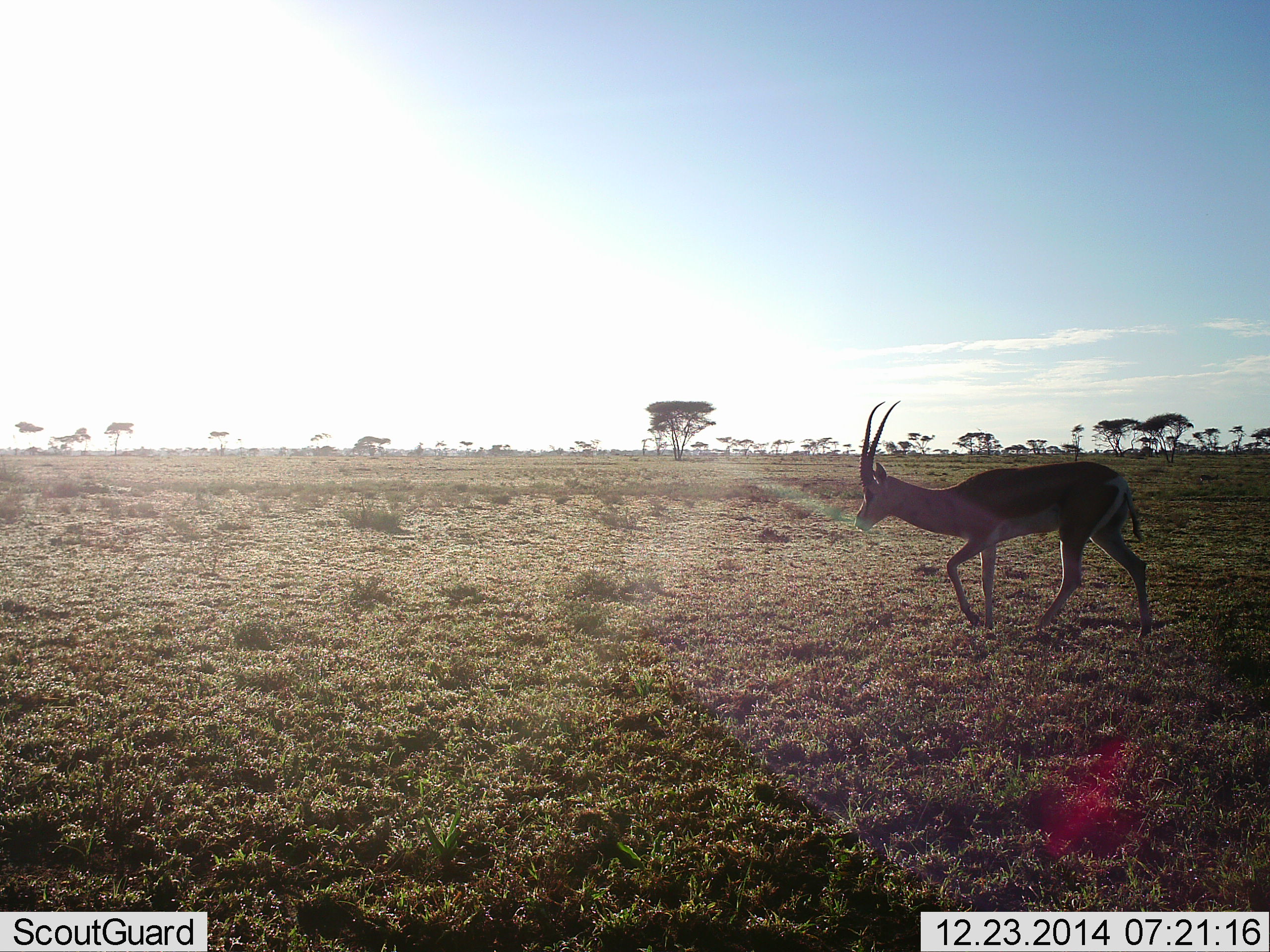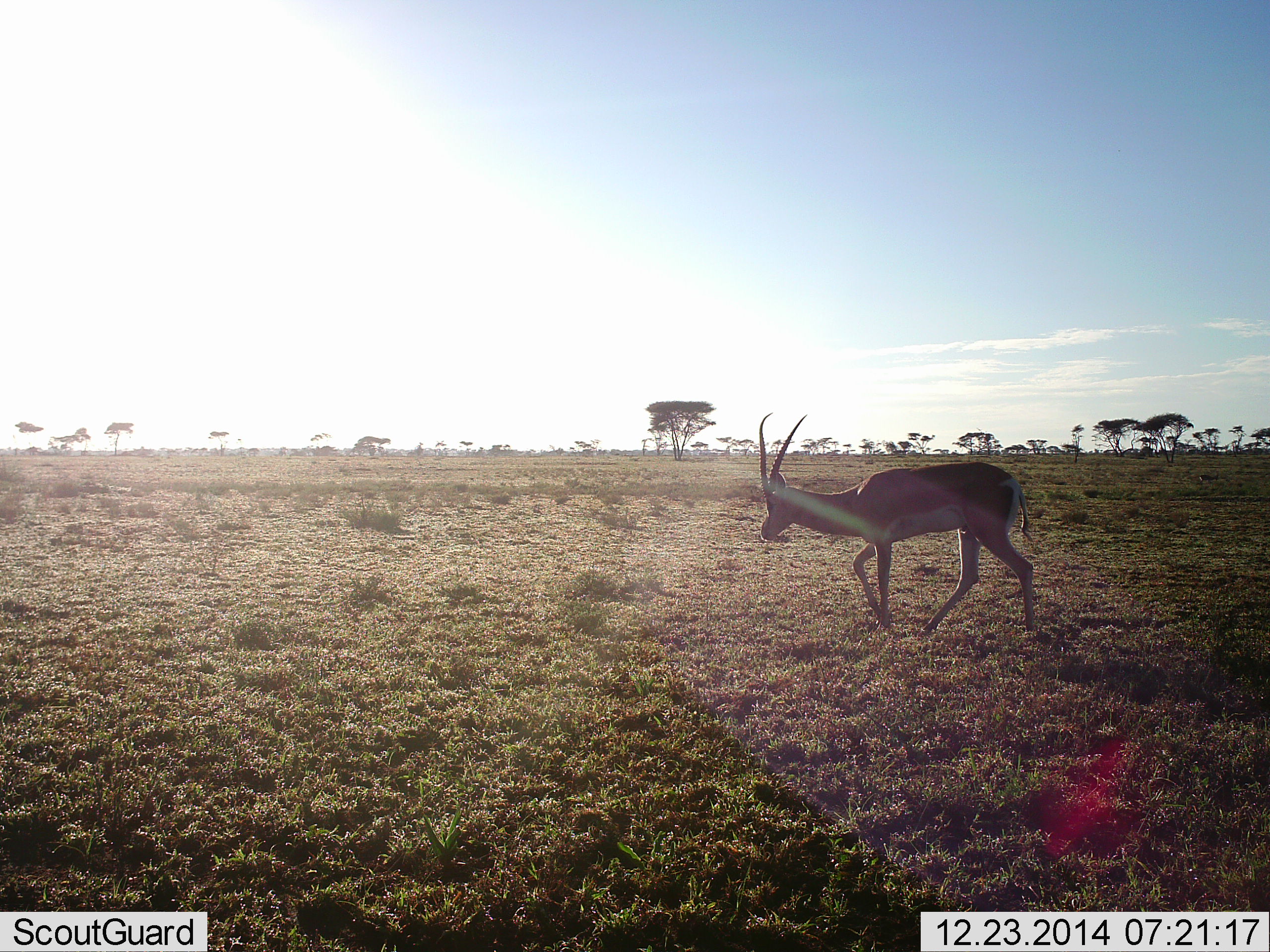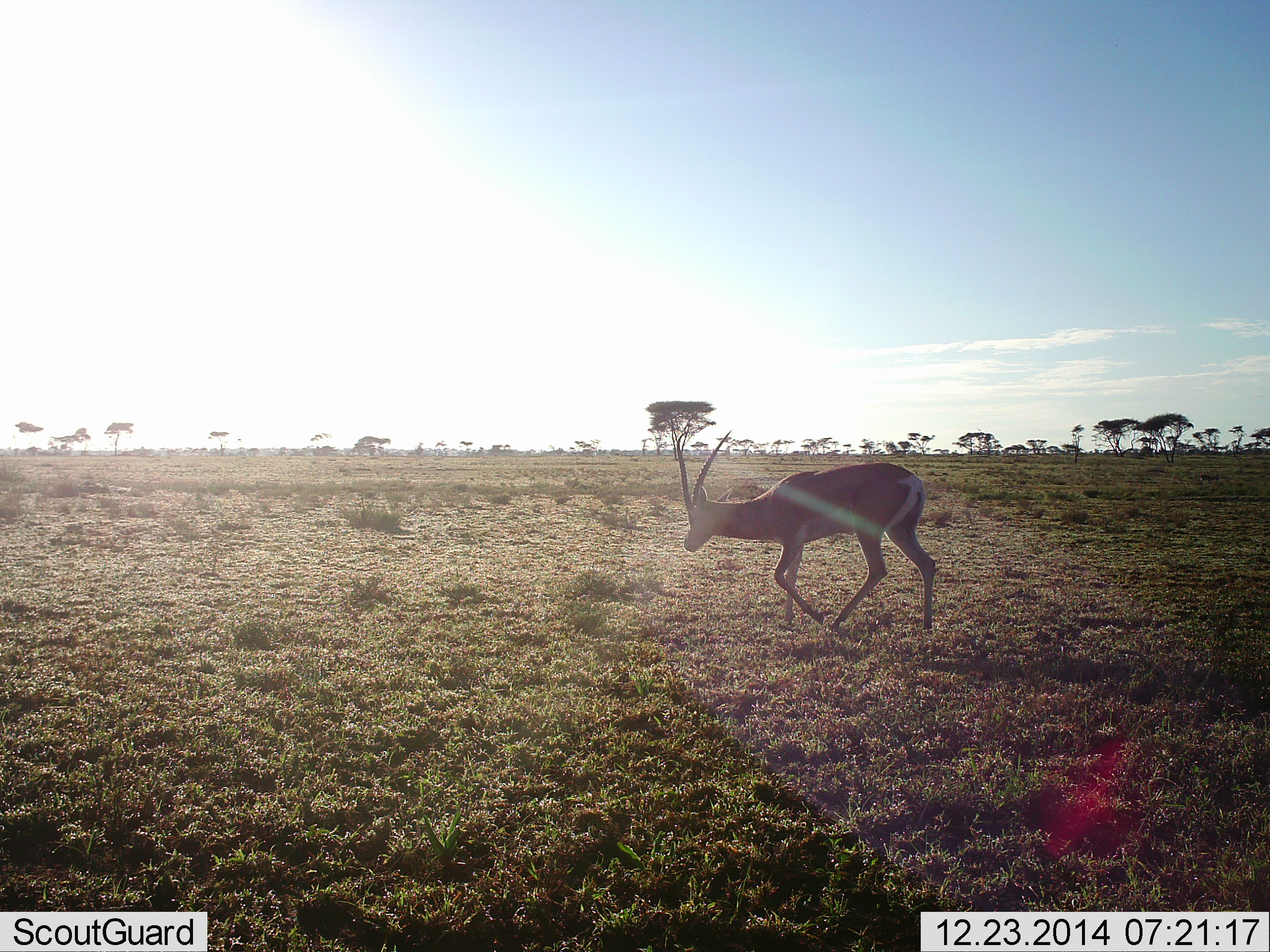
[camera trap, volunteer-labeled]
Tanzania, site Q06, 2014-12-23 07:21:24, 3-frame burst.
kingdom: Animalia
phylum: Chordata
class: Mammalia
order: Artiodactyla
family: Bovidae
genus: Nanger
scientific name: Nanger granti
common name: grant's gazelle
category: gazellegrants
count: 1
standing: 10%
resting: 0%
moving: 100%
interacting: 0%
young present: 0%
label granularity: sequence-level